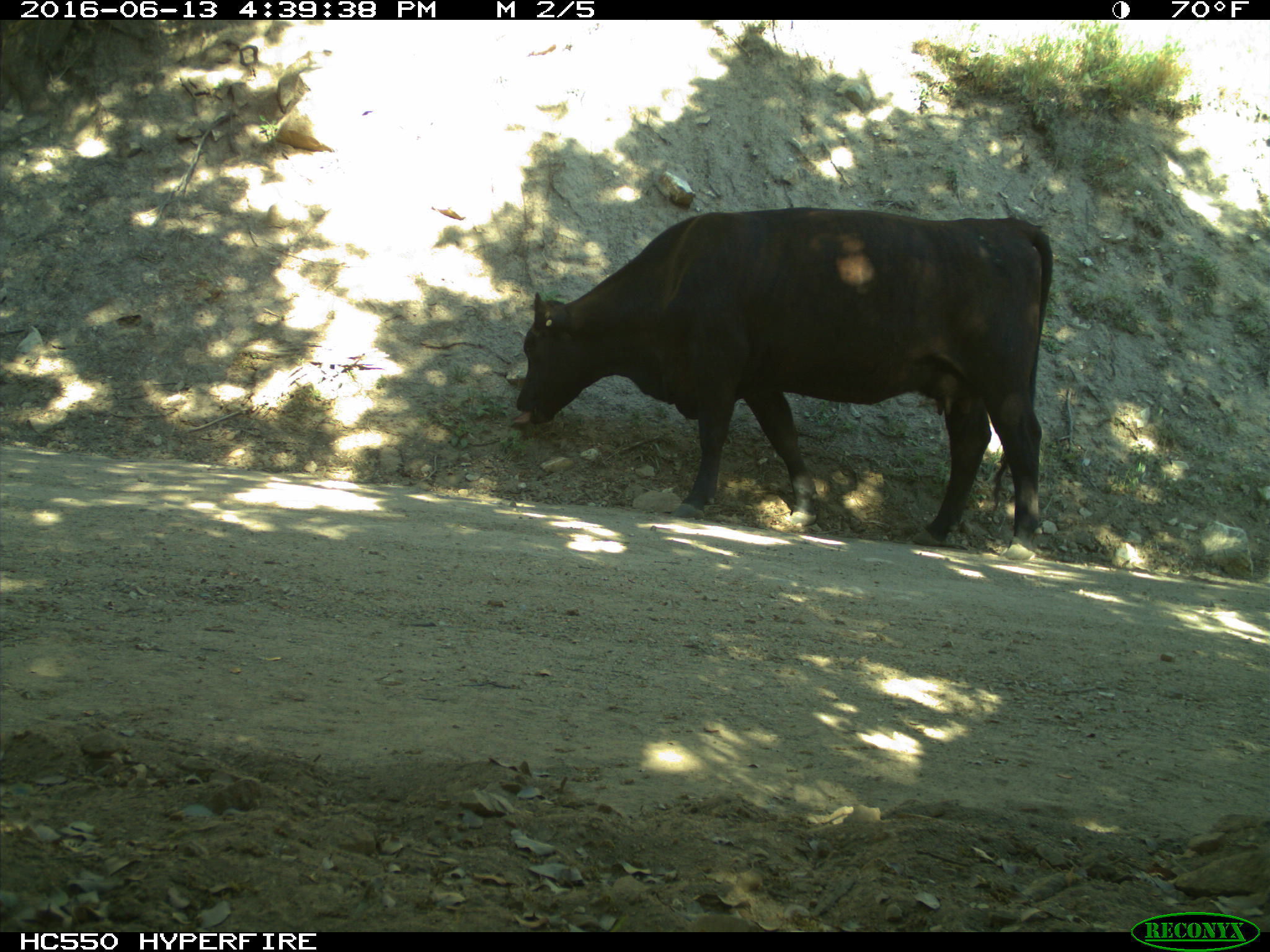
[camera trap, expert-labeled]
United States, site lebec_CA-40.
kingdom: Animalia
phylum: Chordata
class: Mammalia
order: Artiodactyla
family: Bovidae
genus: Bos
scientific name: Bos taurus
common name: domestic cow